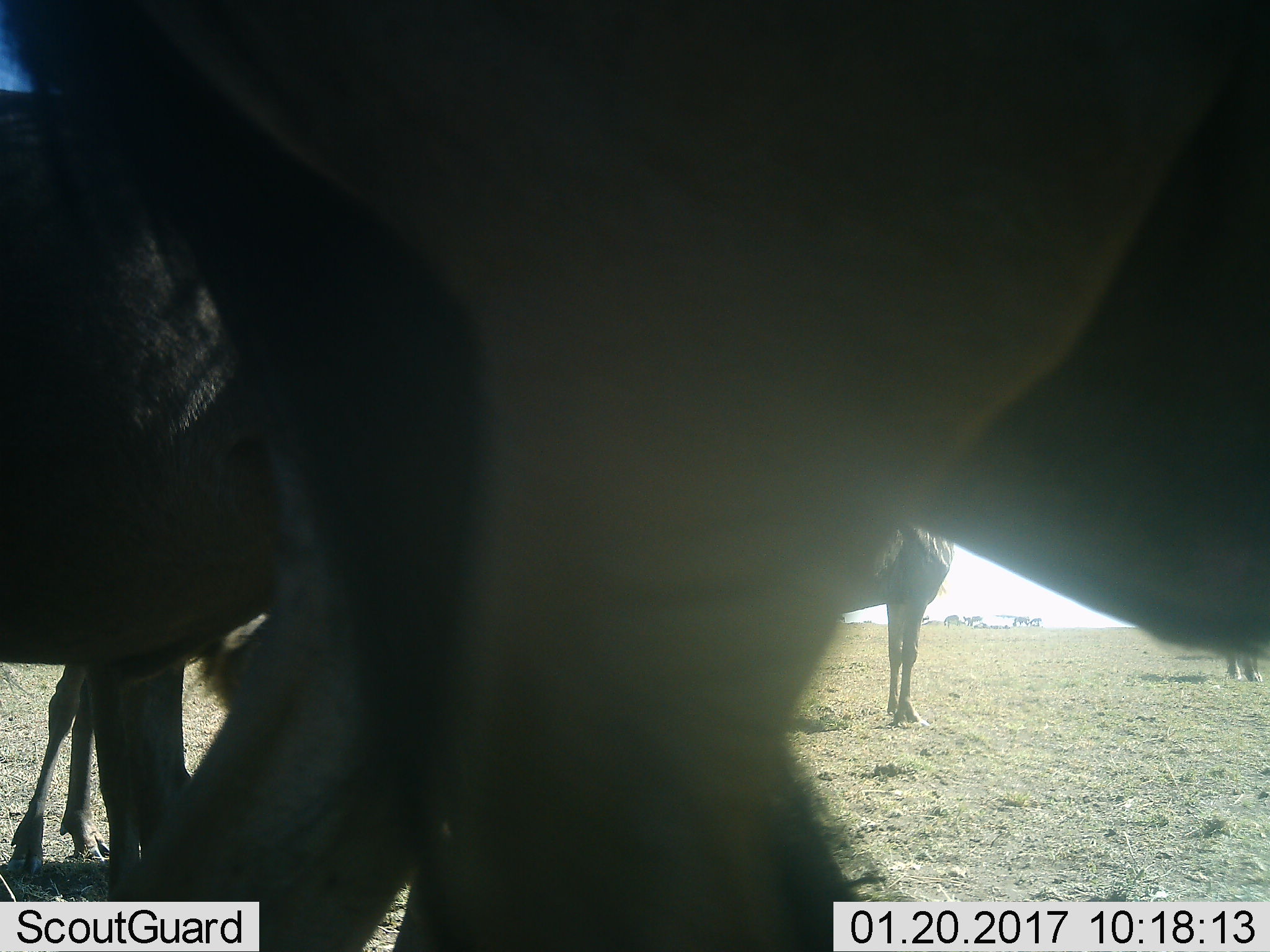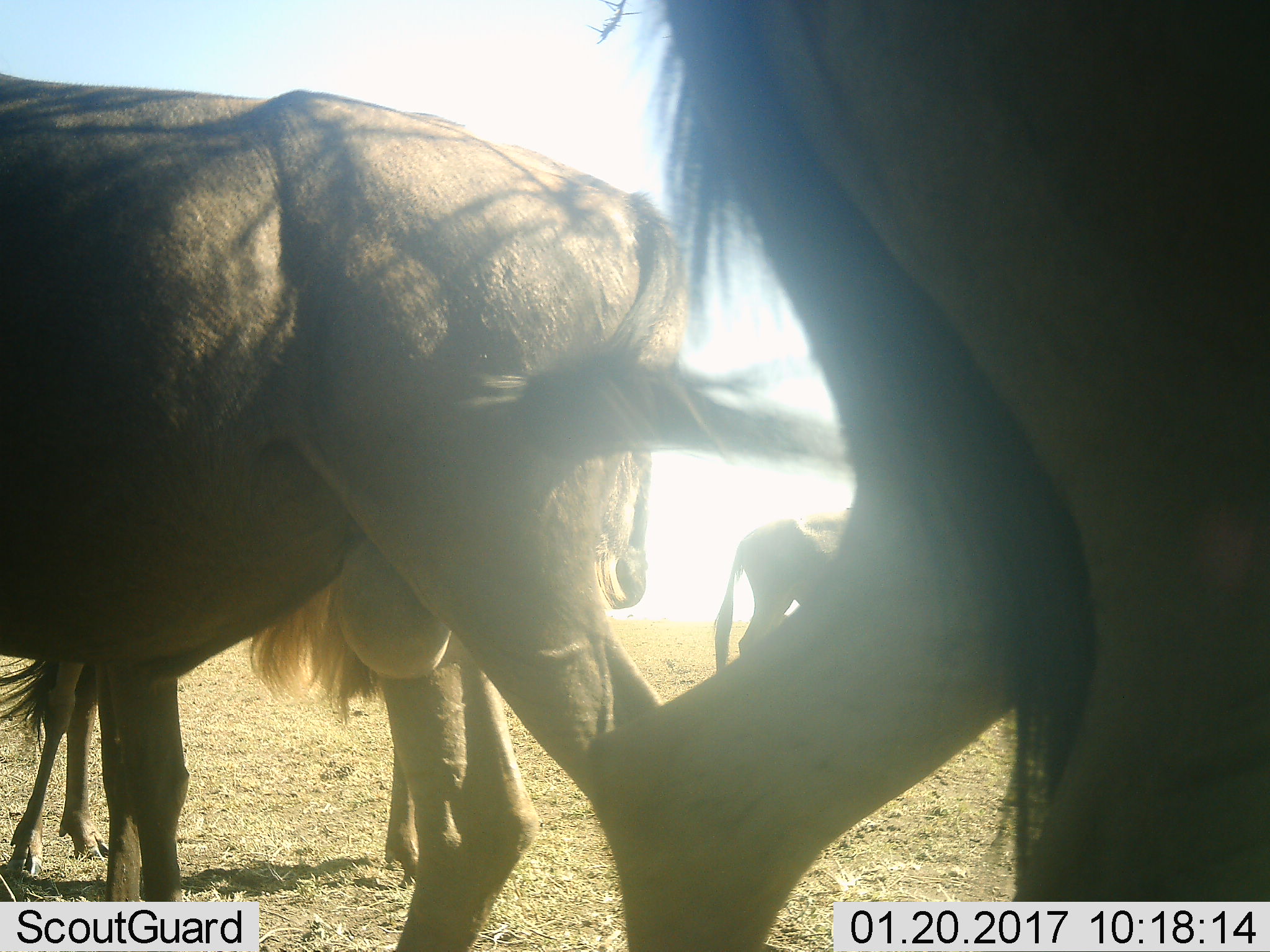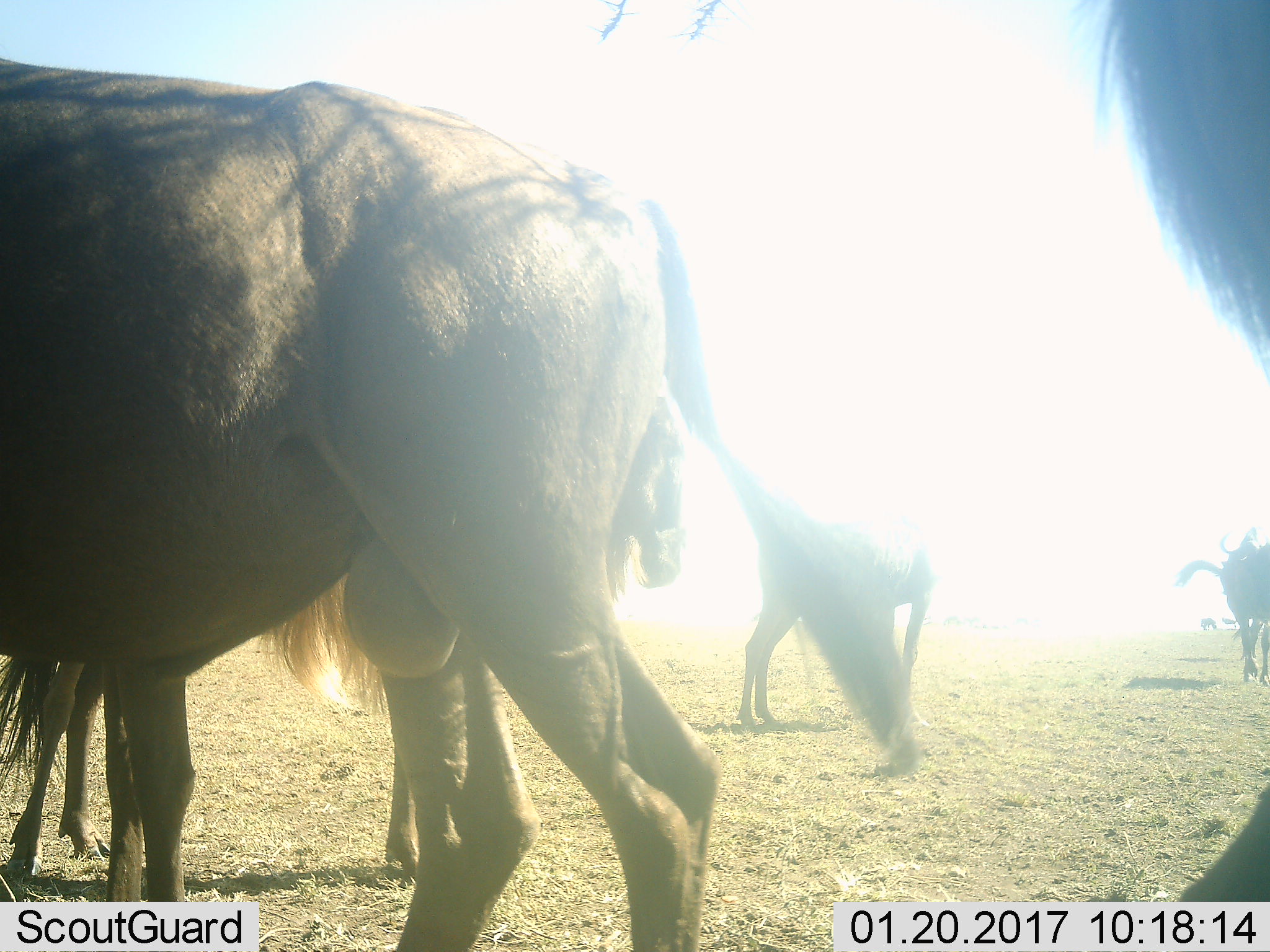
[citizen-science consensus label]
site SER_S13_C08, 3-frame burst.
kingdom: Animalia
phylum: Chordata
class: Mammalia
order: Artiodactyla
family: Bovidae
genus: Connochaetes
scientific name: Connochaetes taurinus taurinus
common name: blue wildebeest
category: wildebeestblue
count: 6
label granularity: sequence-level